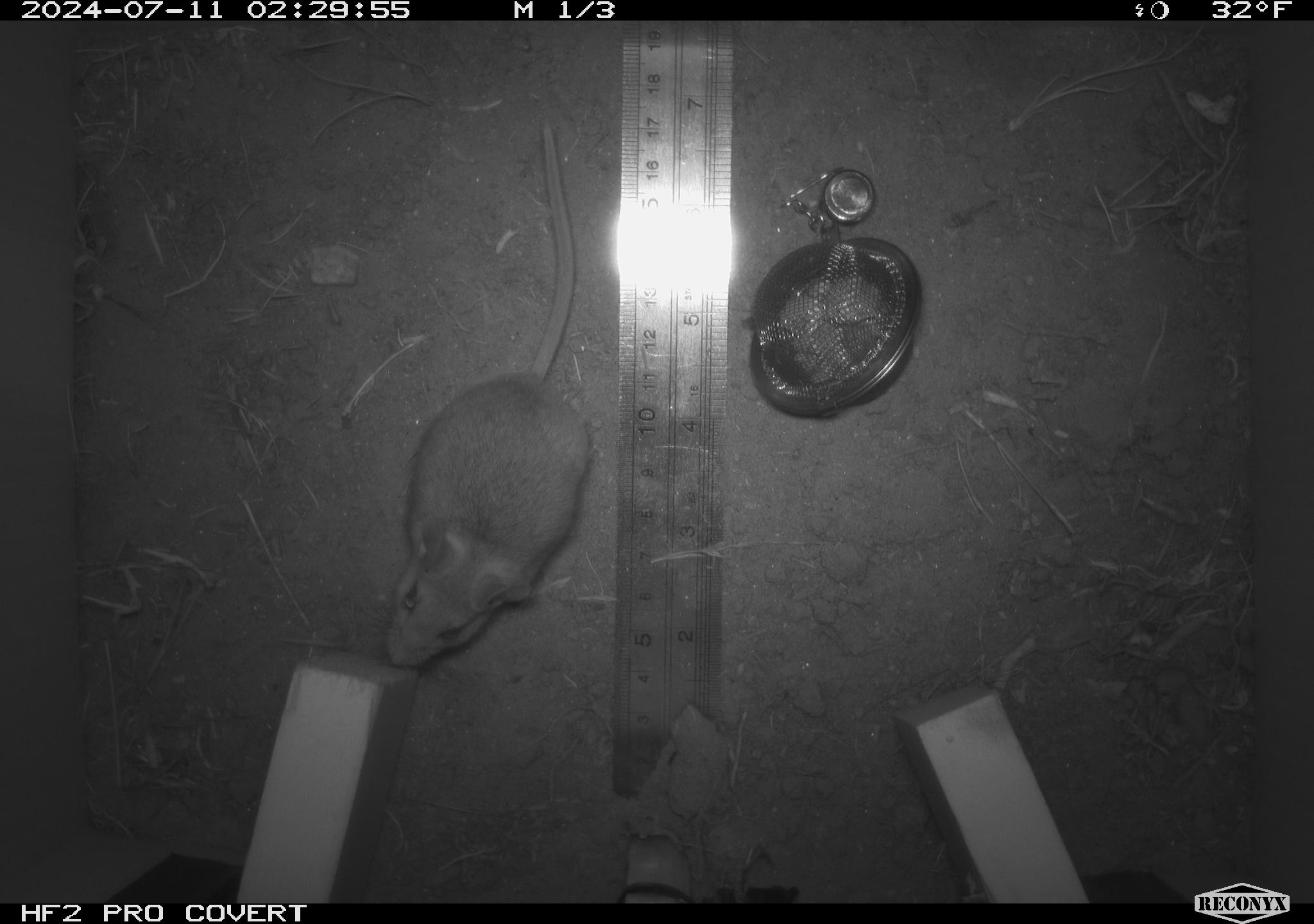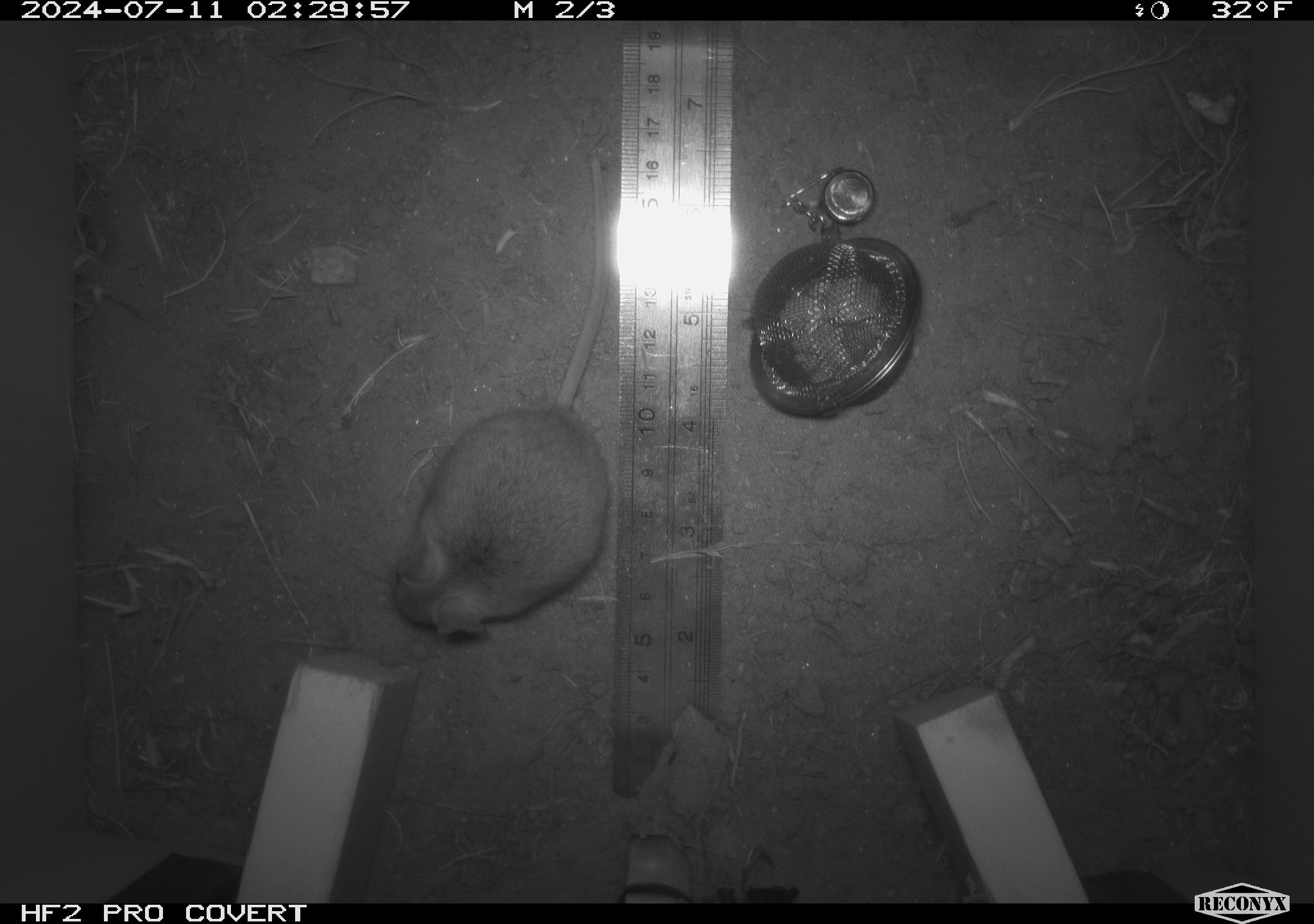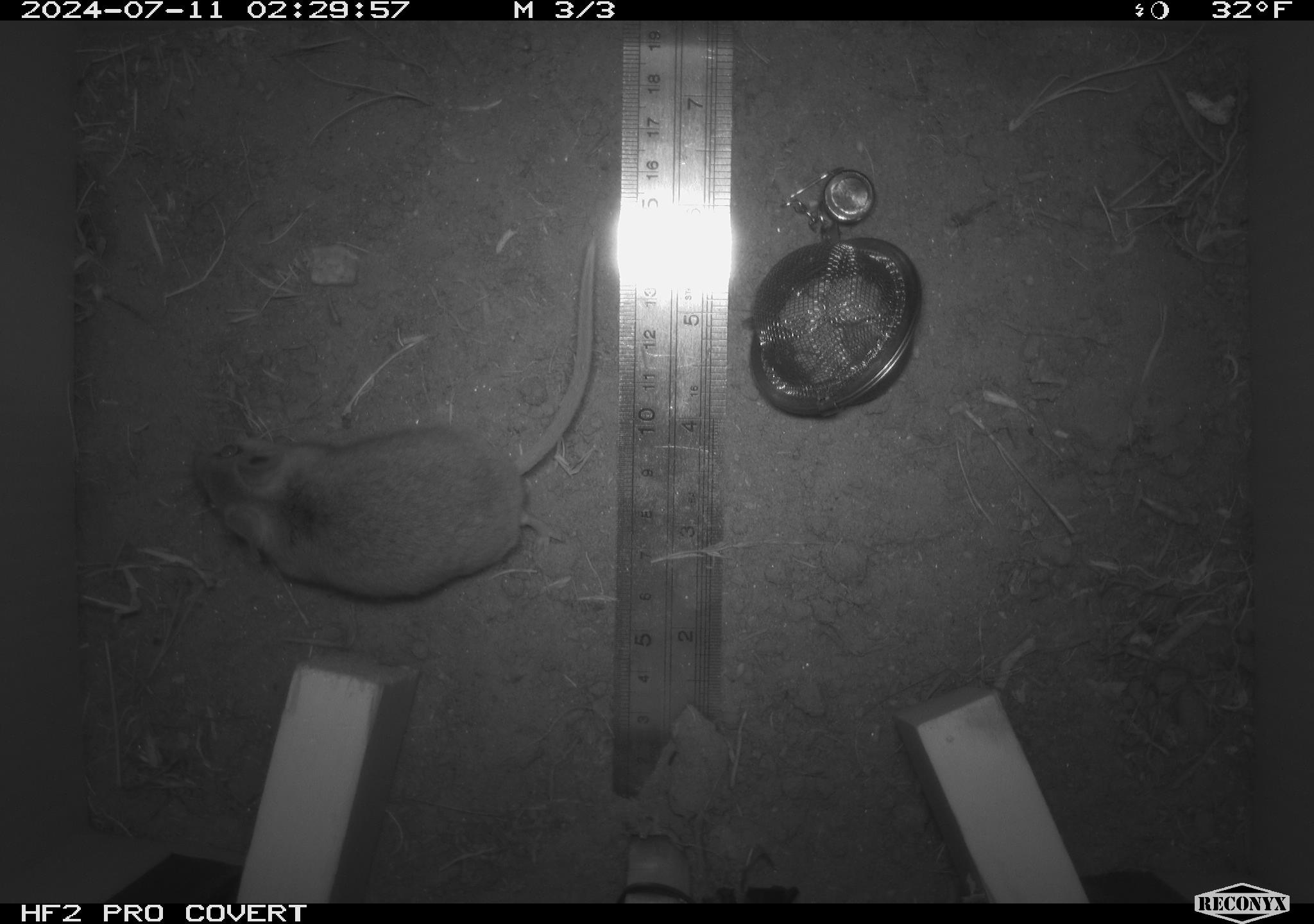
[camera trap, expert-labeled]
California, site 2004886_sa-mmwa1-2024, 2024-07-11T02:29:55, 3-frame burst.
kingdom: Animalia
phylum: Chordata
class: Mammalia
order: Rodentia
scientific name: Rodentia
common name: mouse species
Mouse species (Rodentia).